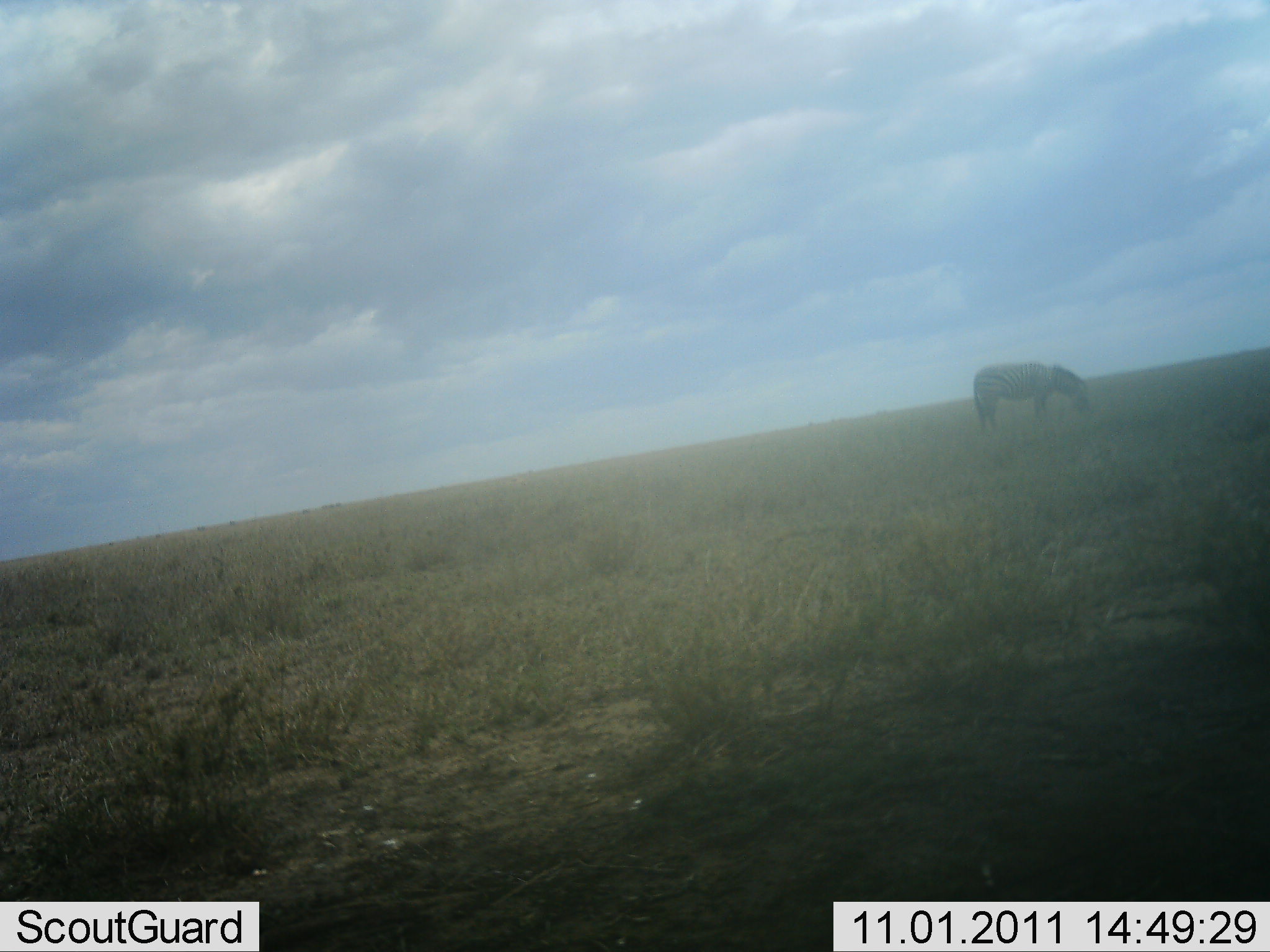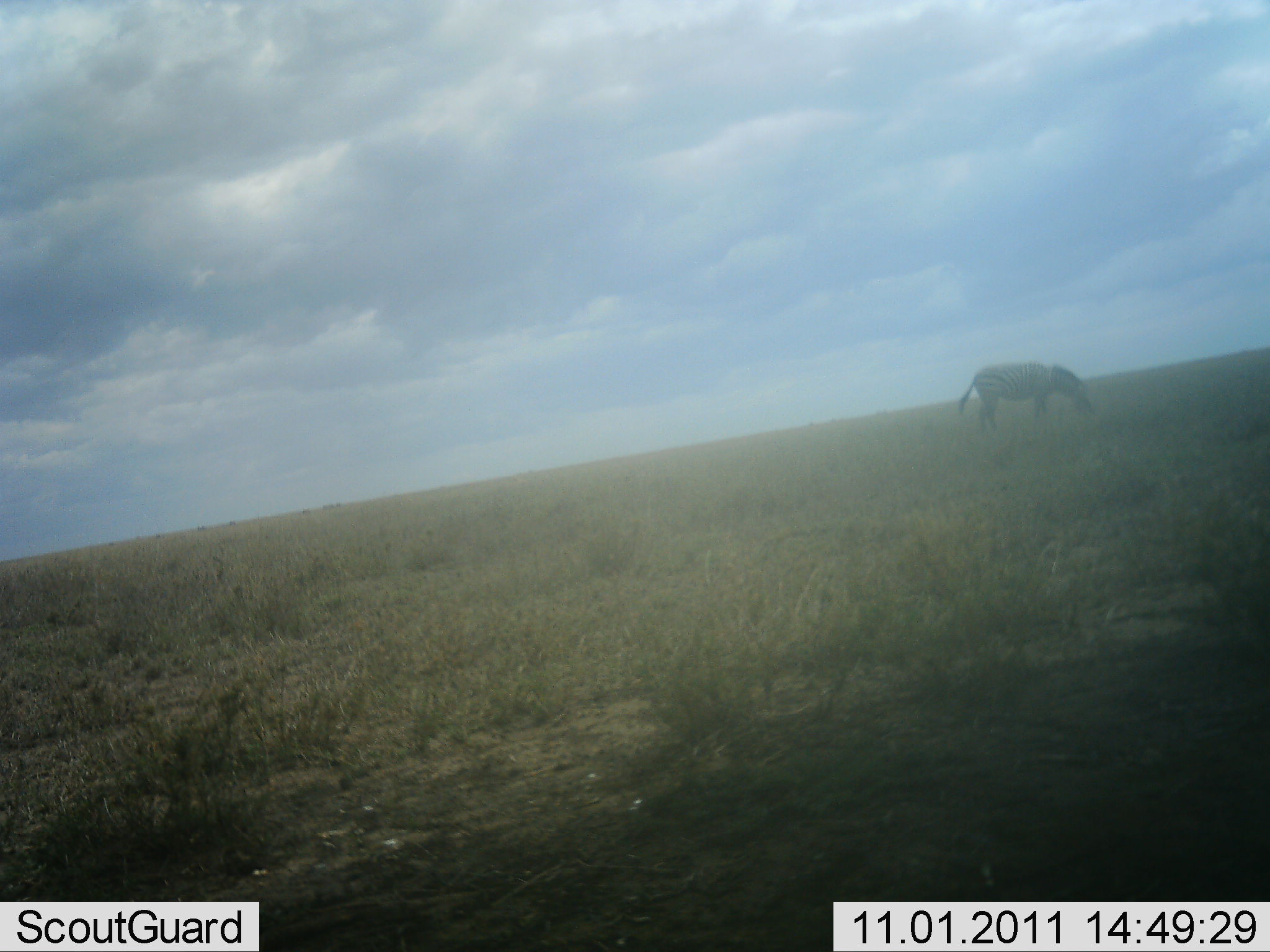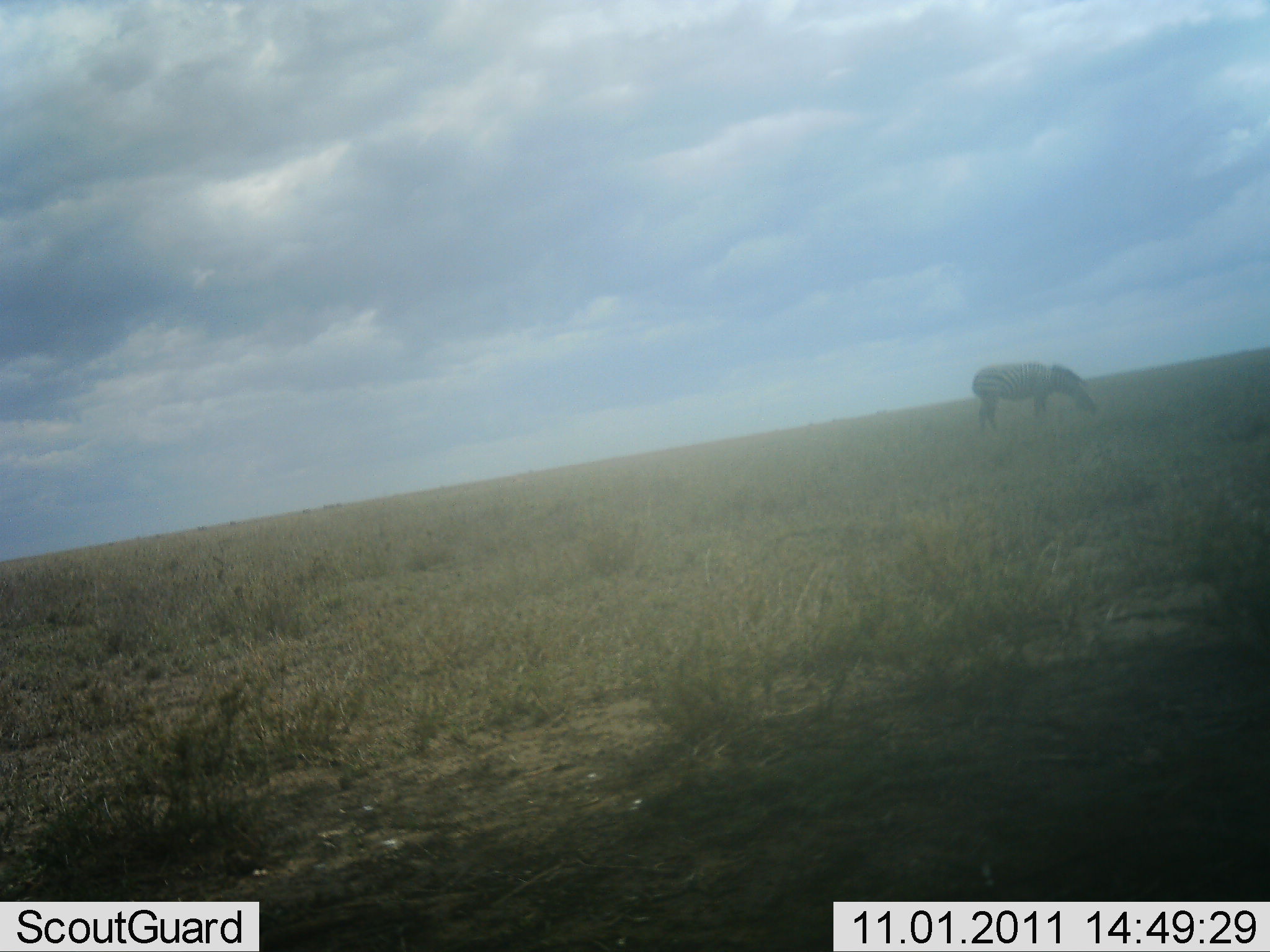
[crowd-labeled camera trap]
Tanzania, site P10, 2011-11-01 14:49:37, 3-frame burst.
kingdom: Animalia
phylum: Chordata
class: Mammalia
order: Perissodactyla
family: Equidae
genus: Equus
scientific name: Equus quagga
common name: plains zebra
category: zebra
Zebra (plains zebra) (Equus quagga), count 1. Behavior (volunteer vote fractions): standing 25%, resting 0%, moving 0%, interacting 0%. Young present (vote fraction): 0%. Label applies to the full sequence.